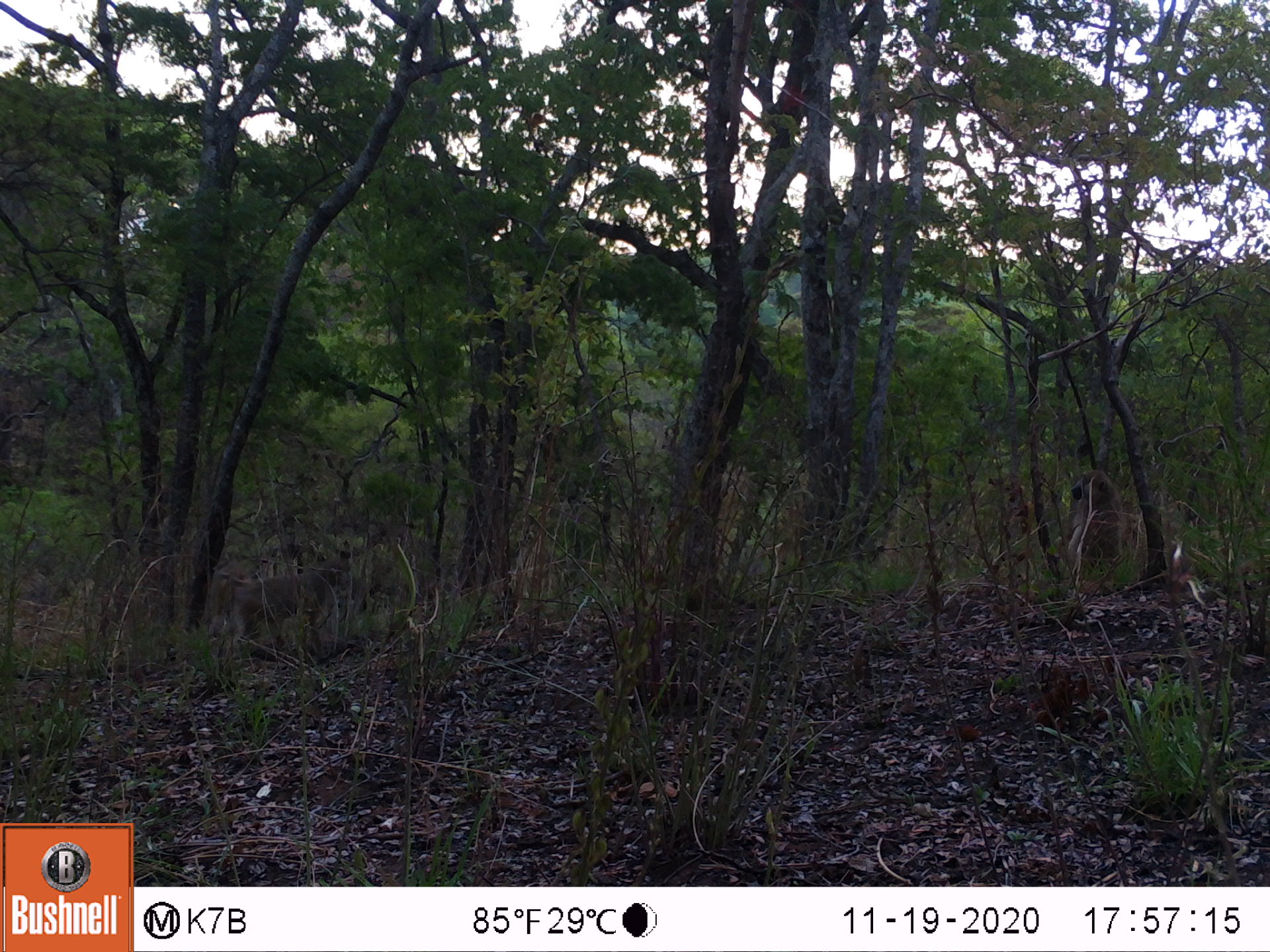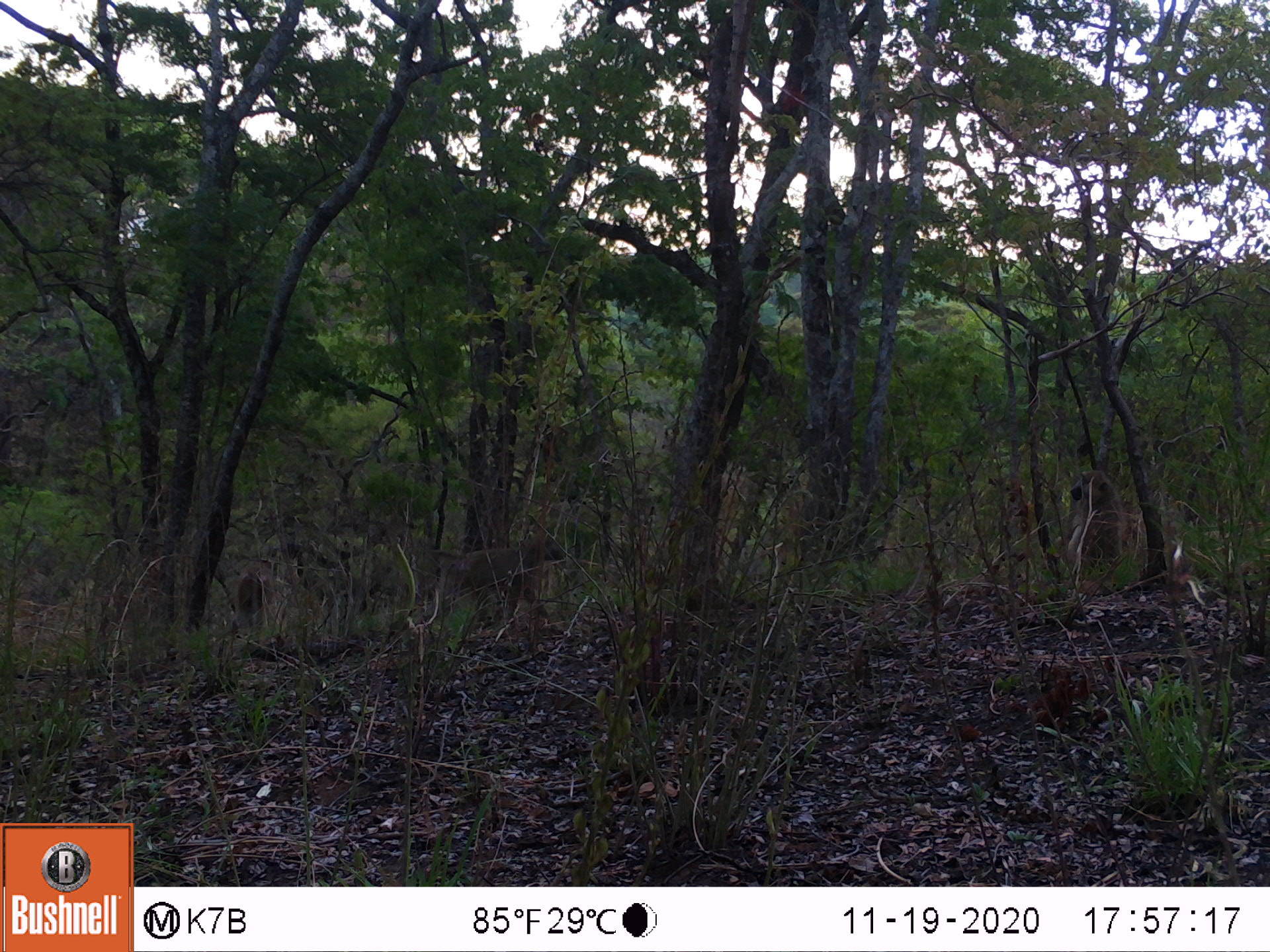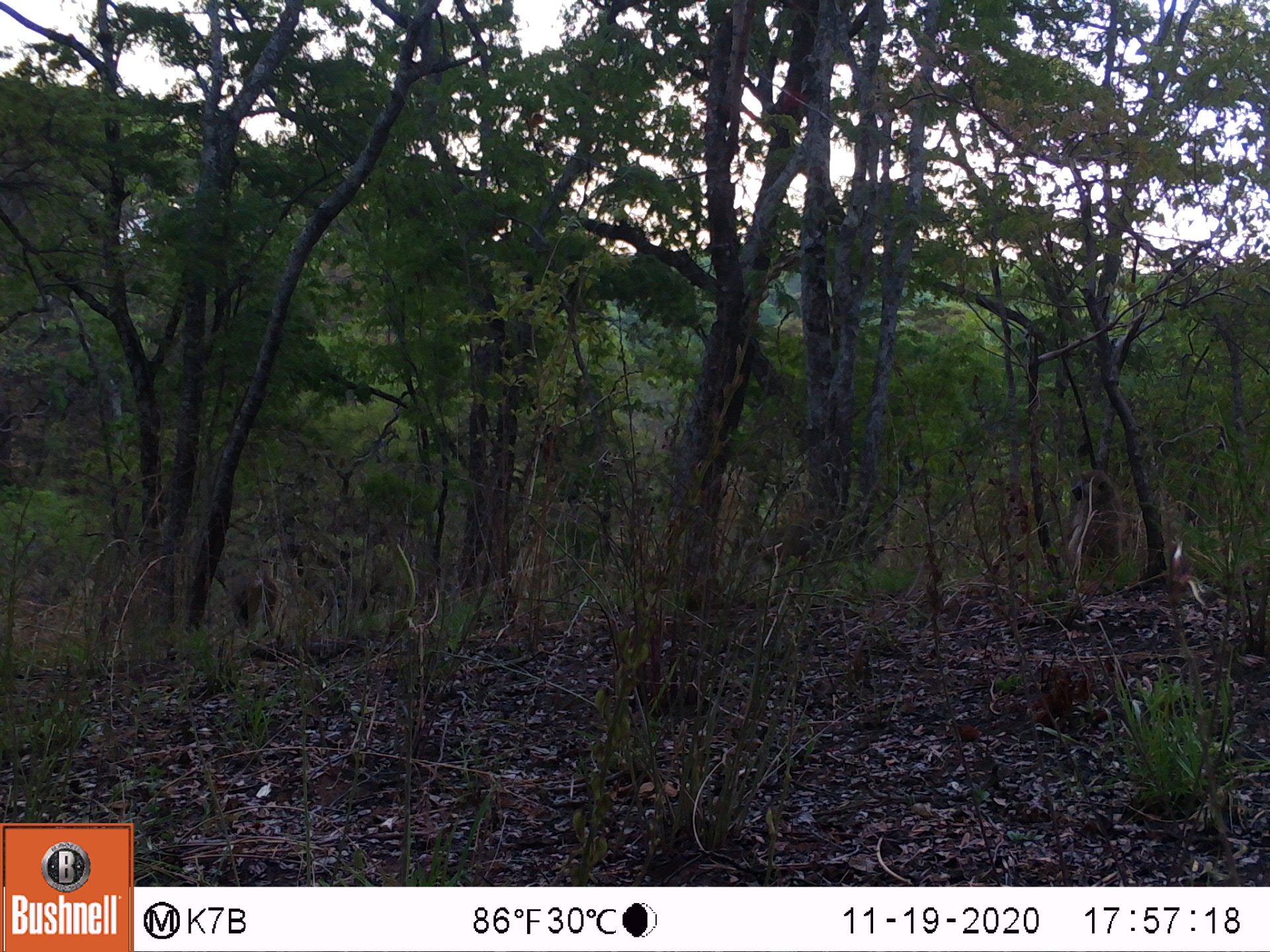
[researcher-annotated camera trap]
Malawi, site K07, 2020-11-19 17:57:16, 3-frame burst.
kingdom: Animalia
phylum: Chordata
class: Mammalia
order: Primates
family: Cercopithecidae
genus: Papio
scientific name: Papio cynocephalus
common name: yellow baboon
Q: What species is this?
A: Yellow baboon (Papio cynocephalus).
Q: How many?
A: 2.